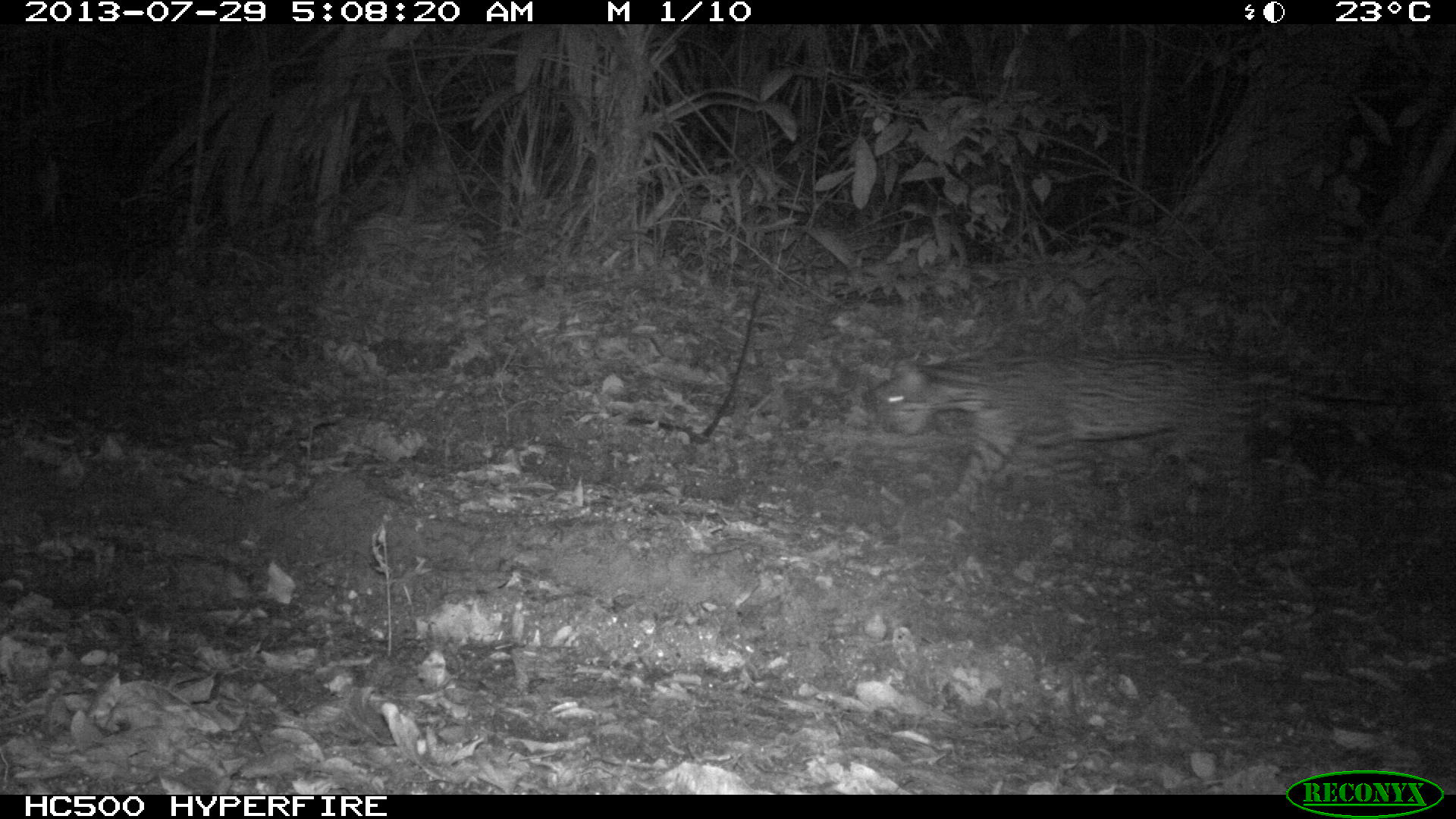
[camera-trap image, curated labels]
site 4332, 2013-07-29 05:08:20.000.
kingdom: Animalia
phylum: Chordata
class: Mammalia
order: Carnivora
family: Felidae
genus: Leopardus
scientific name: Leopardus pardalis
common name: ocelot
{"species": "Leopardus pardalis (ocelot)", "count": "1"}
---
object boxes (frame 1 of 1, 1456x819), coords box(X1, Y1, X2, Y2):
leopardus pardalis: box(861, 352, 1401, 526)